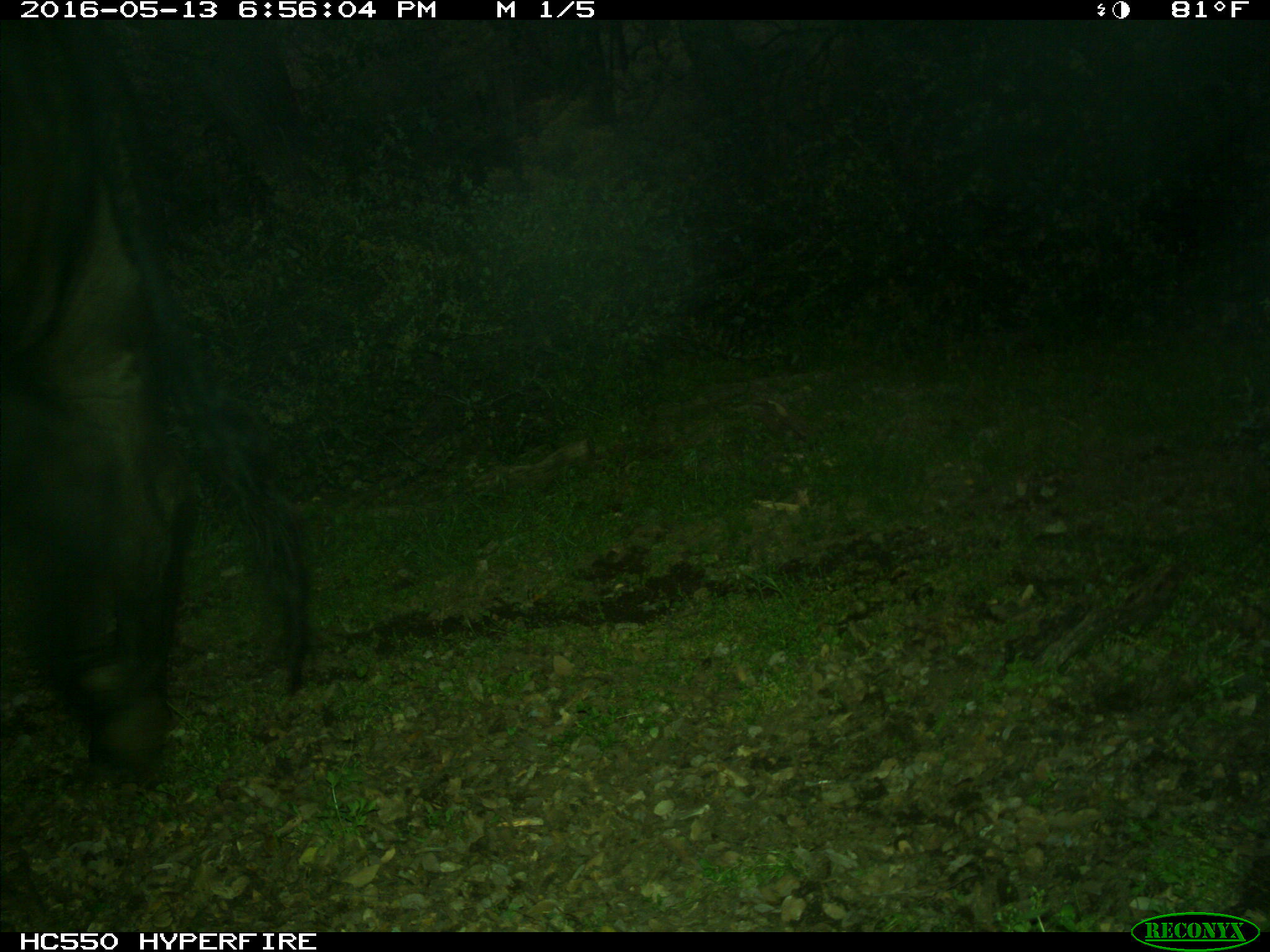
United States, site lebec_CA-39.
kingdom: Animalia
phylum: Chordata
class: Mammalia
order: Artiodactyla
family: Bovidae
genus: Bos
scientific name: Bos taurus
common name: domestic cow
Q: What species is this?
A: Bos taurus (domestic cow).